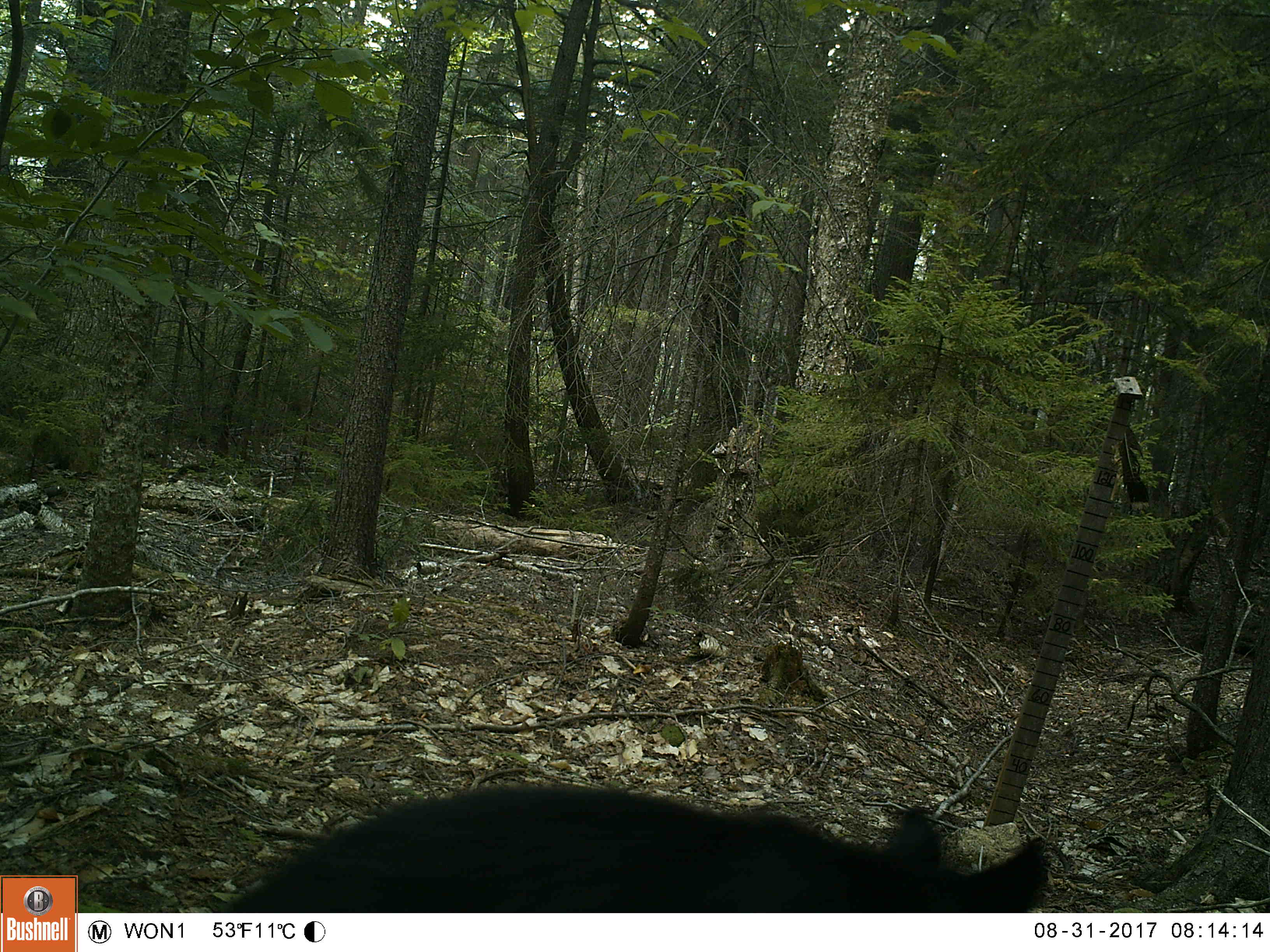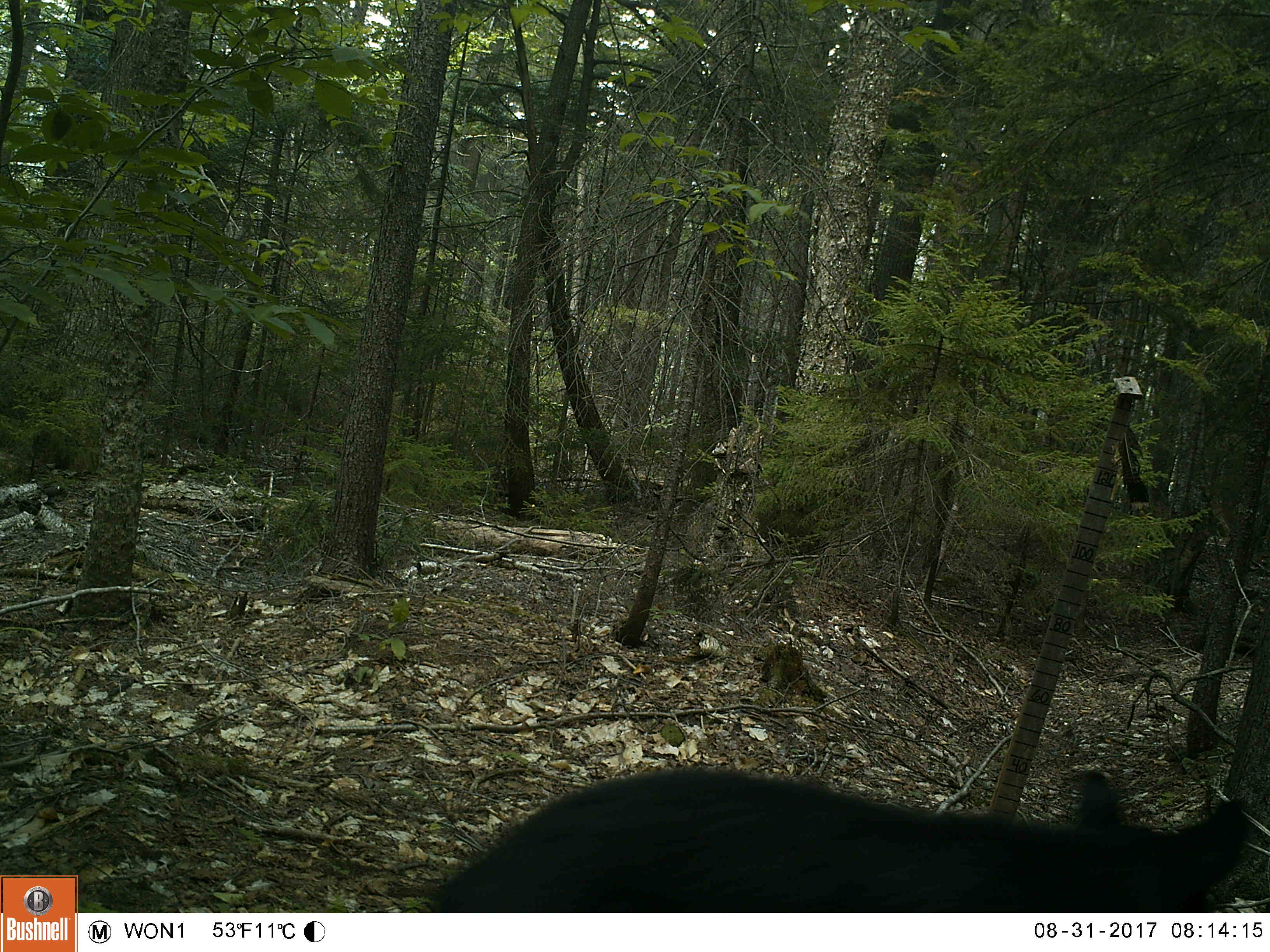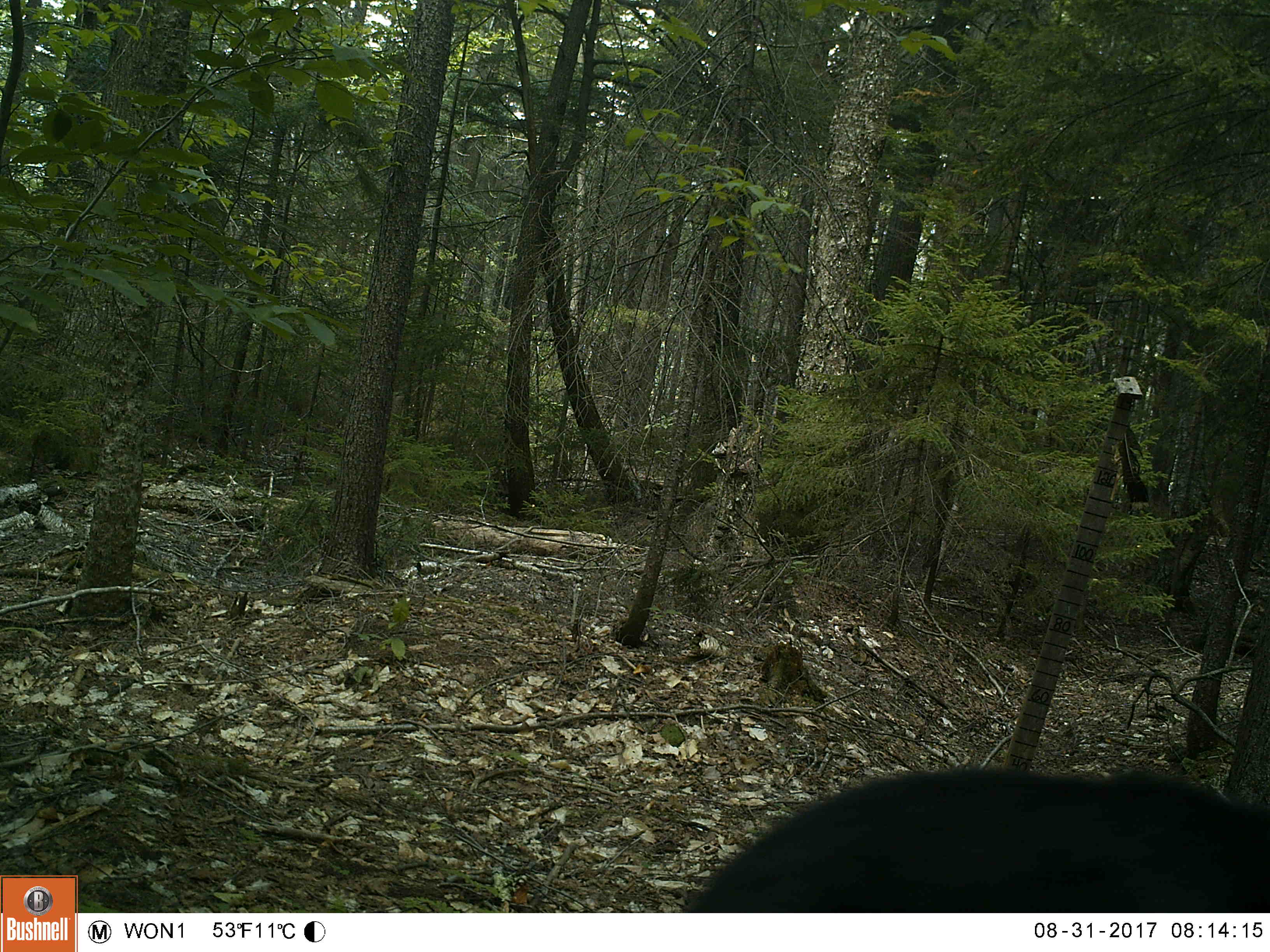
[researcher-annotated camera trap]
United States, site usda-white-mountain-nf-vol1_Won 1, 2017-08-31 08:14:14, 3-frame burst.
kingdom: Animalia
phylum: Chordata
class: Mammalia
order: Carnivora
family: Ursidae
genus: Ursus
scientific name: Ursus americanus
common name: black bear